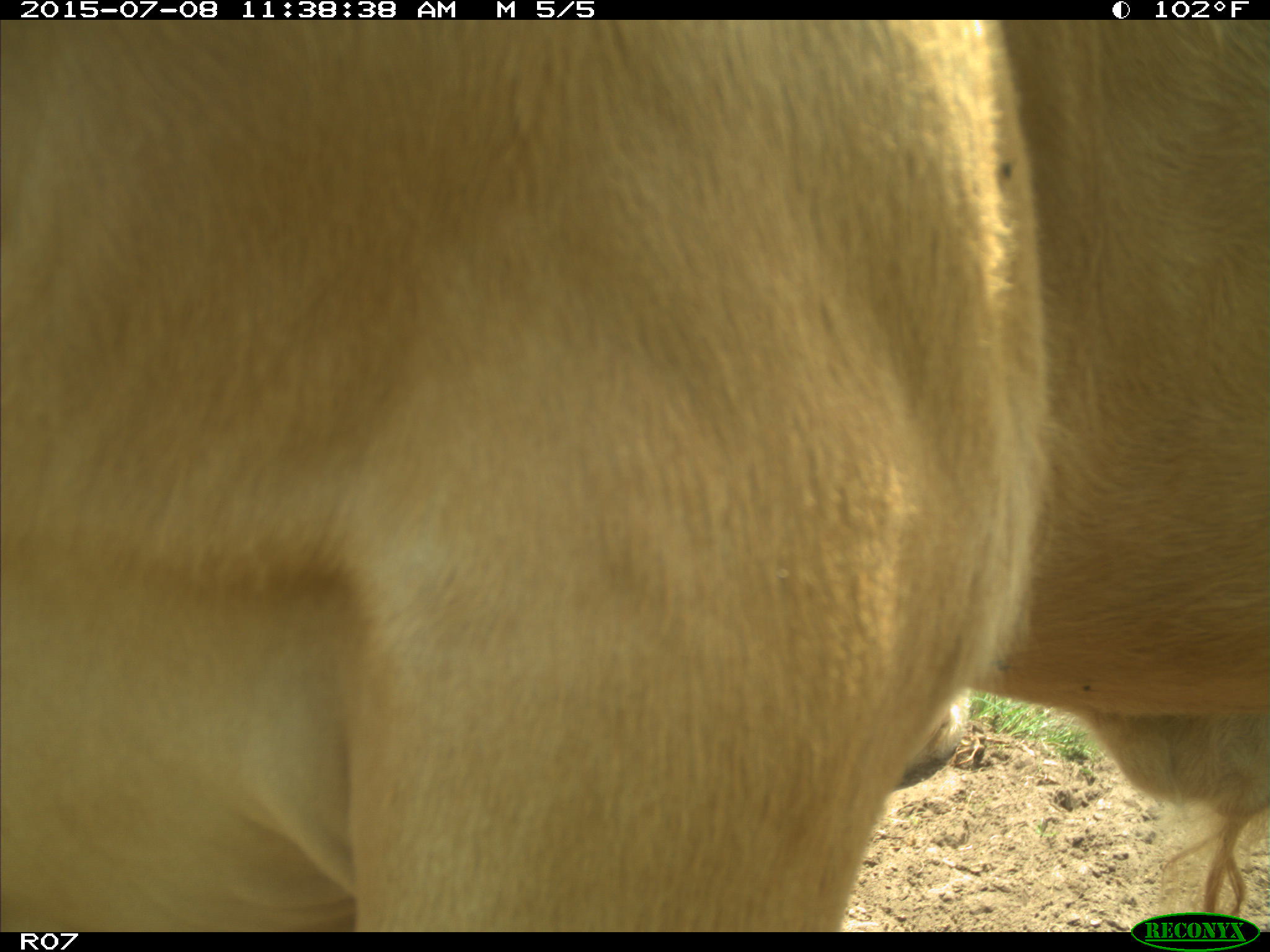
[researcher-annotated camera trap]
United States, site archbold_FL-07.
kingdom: Animalia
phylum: Chordata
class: Mammalia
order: Artiodactyla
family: Bovidae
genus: Bos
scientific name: Bos taurus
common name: domestic cow